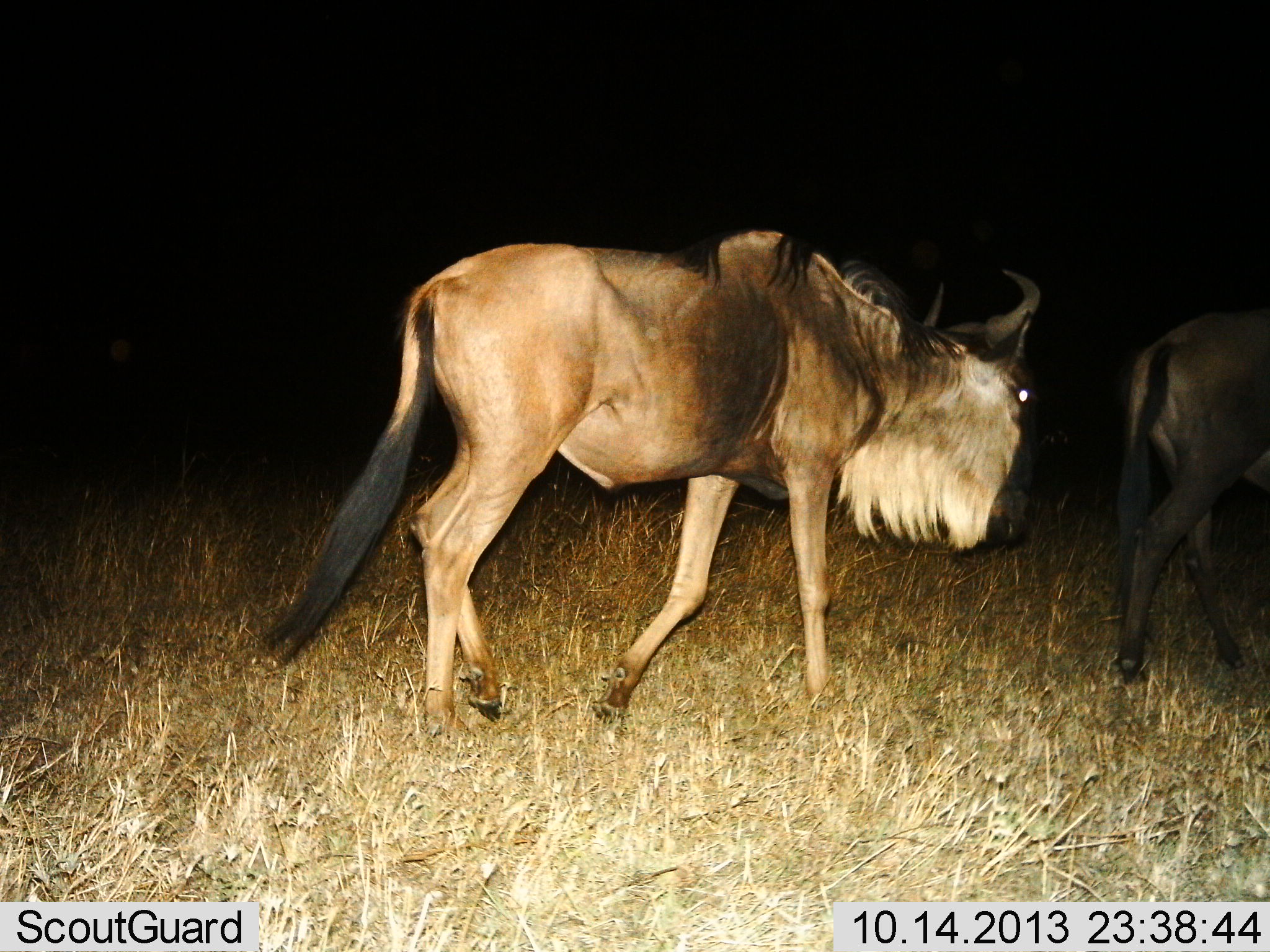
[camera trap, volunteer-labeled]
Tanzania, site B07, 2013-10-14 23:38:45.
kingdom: Animalia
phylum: Chordata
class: Mammalia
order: Artiodactyla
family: Bovidae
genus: Connochaetes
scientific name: Connochaetes taurinus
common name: blue wildebeest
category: wildebeest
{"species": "wildebeest (blue wildebeest) (Connochaetes taurinus)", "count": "2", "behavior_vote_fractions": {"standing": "10%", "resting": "0%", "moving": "100%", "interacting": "0%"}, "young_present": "0%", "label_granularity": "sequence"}